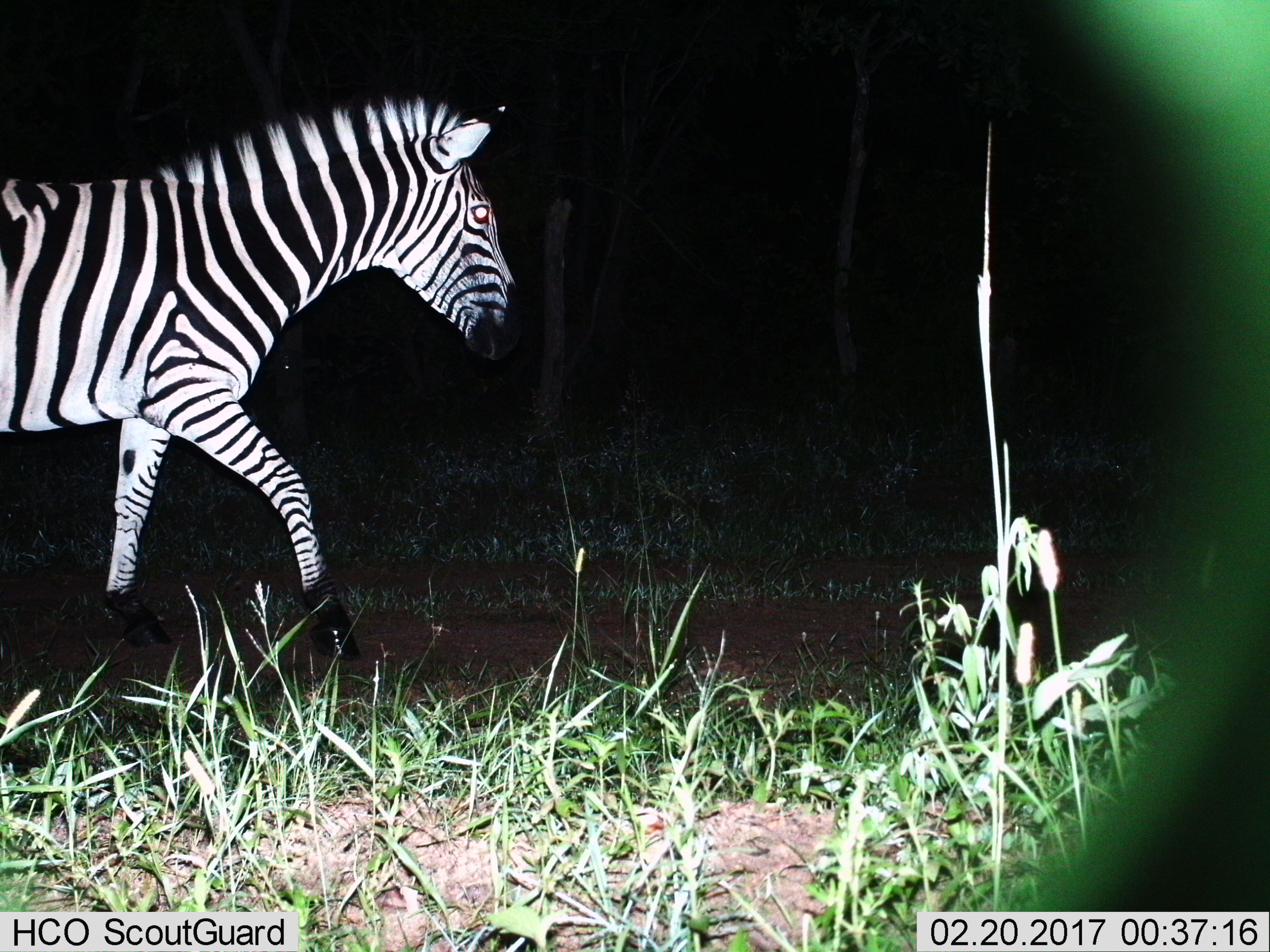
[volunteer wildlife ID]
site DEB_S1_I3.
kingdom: Animalia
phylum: Chordata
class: Mammalia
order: Perissodactyla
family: Equidae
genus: Equus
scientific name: Equus quagga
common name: plains zebra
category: zebraplains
Zebraplains (plains zebra) (Equus quagga), count 1. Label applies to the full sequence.